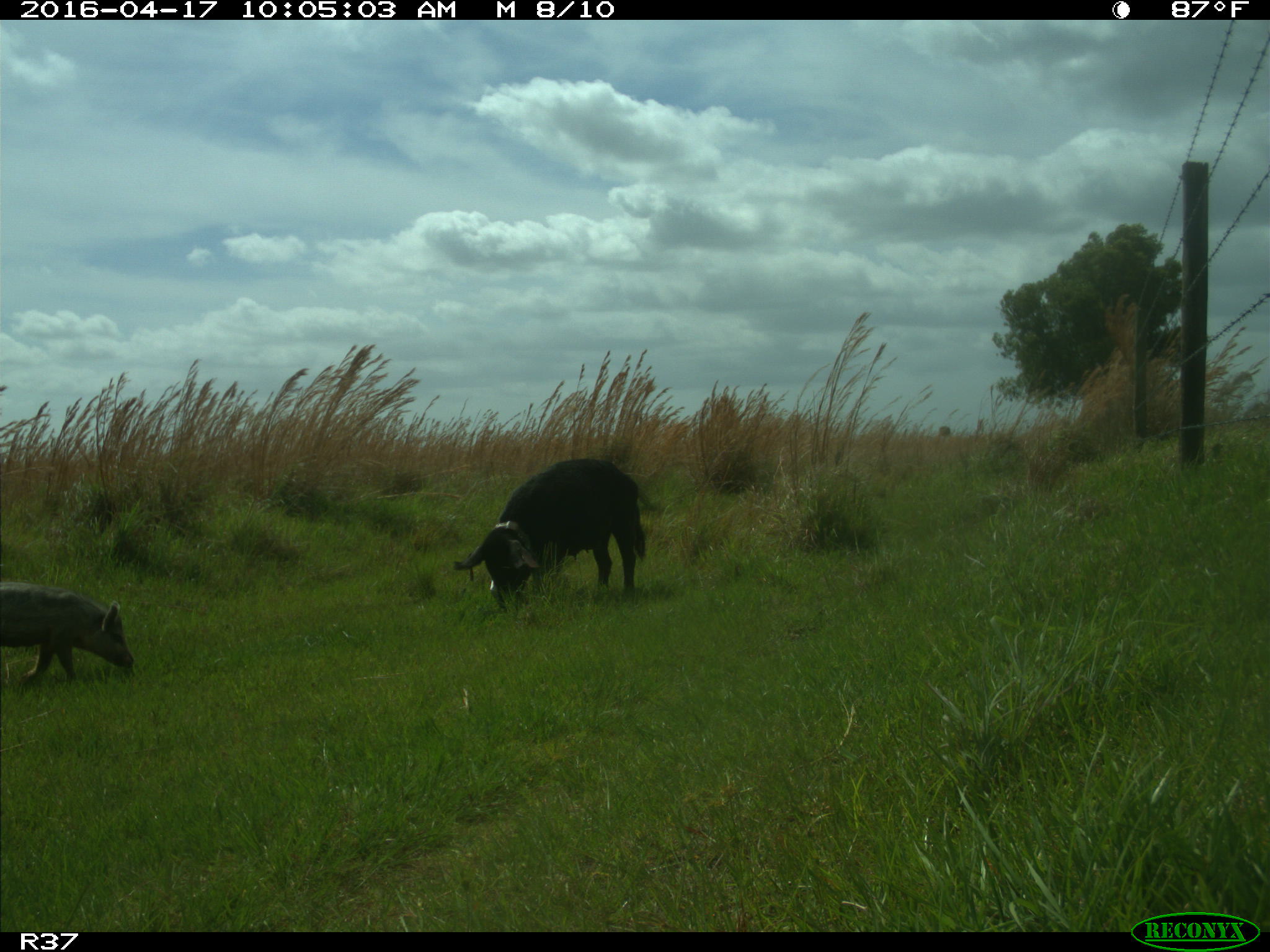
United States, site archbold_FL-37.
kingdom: Animalia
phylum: Chordata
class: Mammalia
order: Artiodactyla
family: Suidae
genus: Sus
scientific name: Sus scrofa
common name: wild boar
Sus scrofa (wild boar).